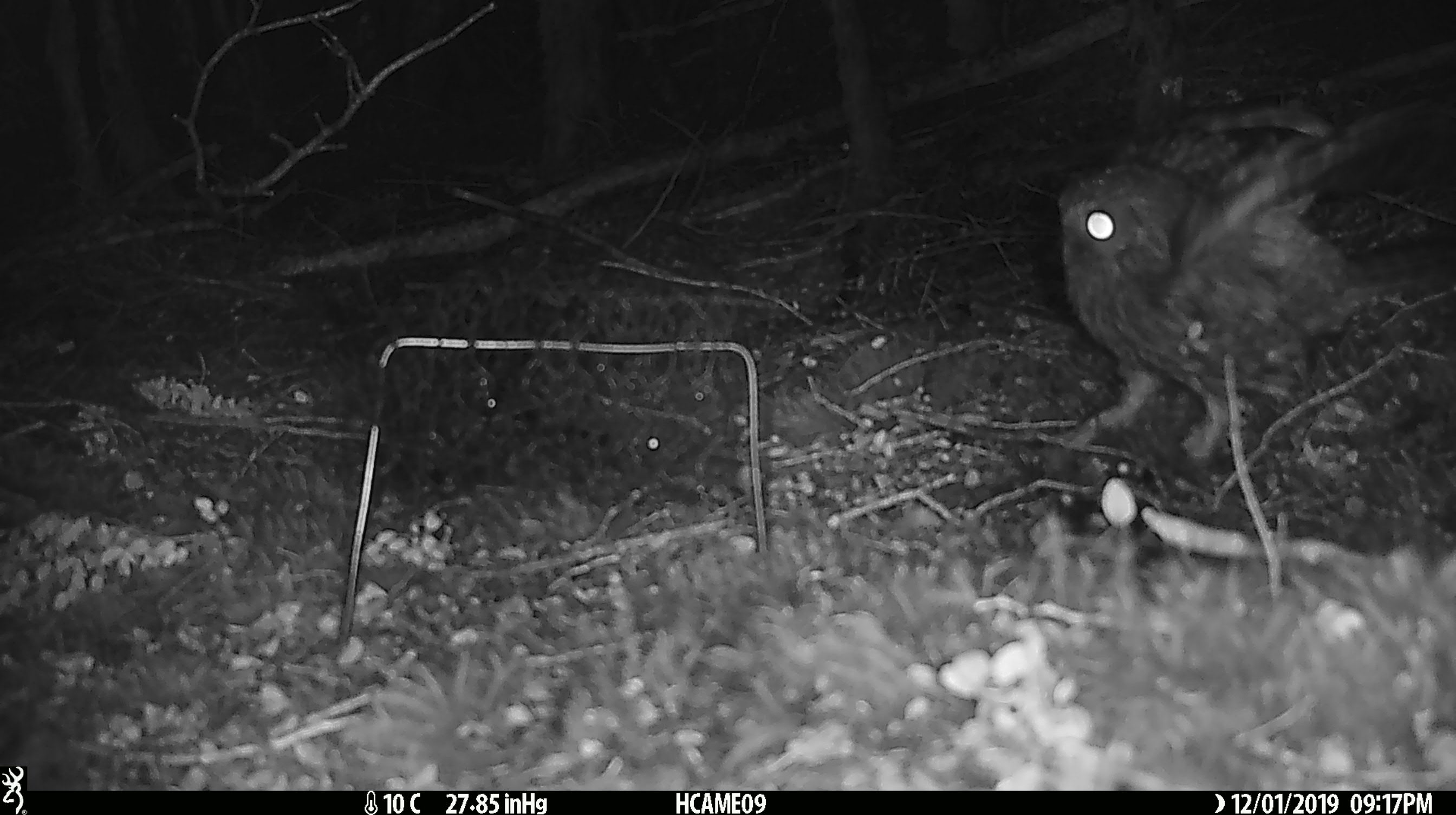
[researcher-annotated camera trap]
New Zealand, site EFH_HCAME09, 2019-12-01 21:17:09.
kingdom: Animalia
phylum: Chordata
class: Aves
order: Strigiformes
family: Strigidae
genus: Ninox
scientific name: Ninox novaeseelandiae novaeseelandiae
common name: morepork